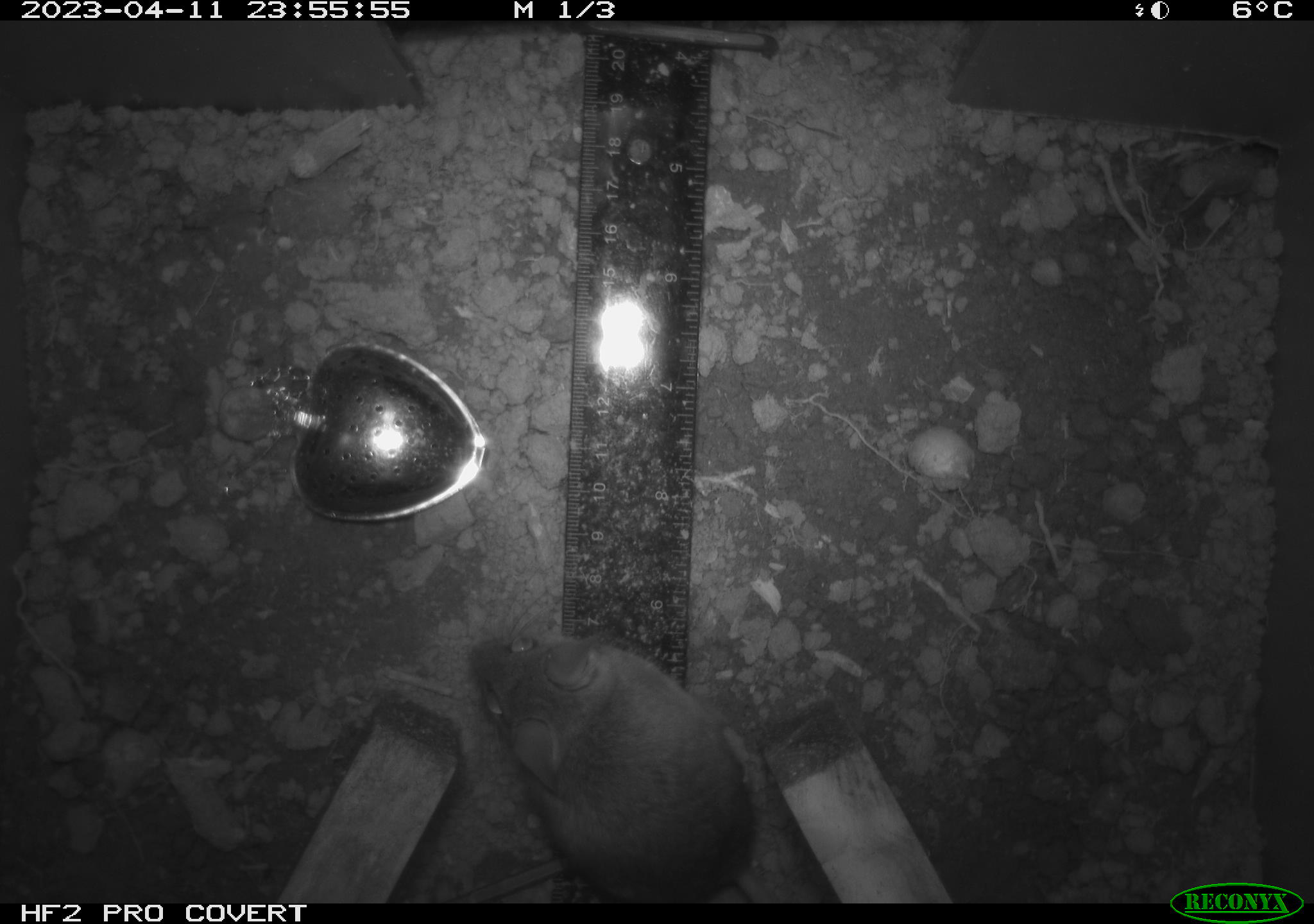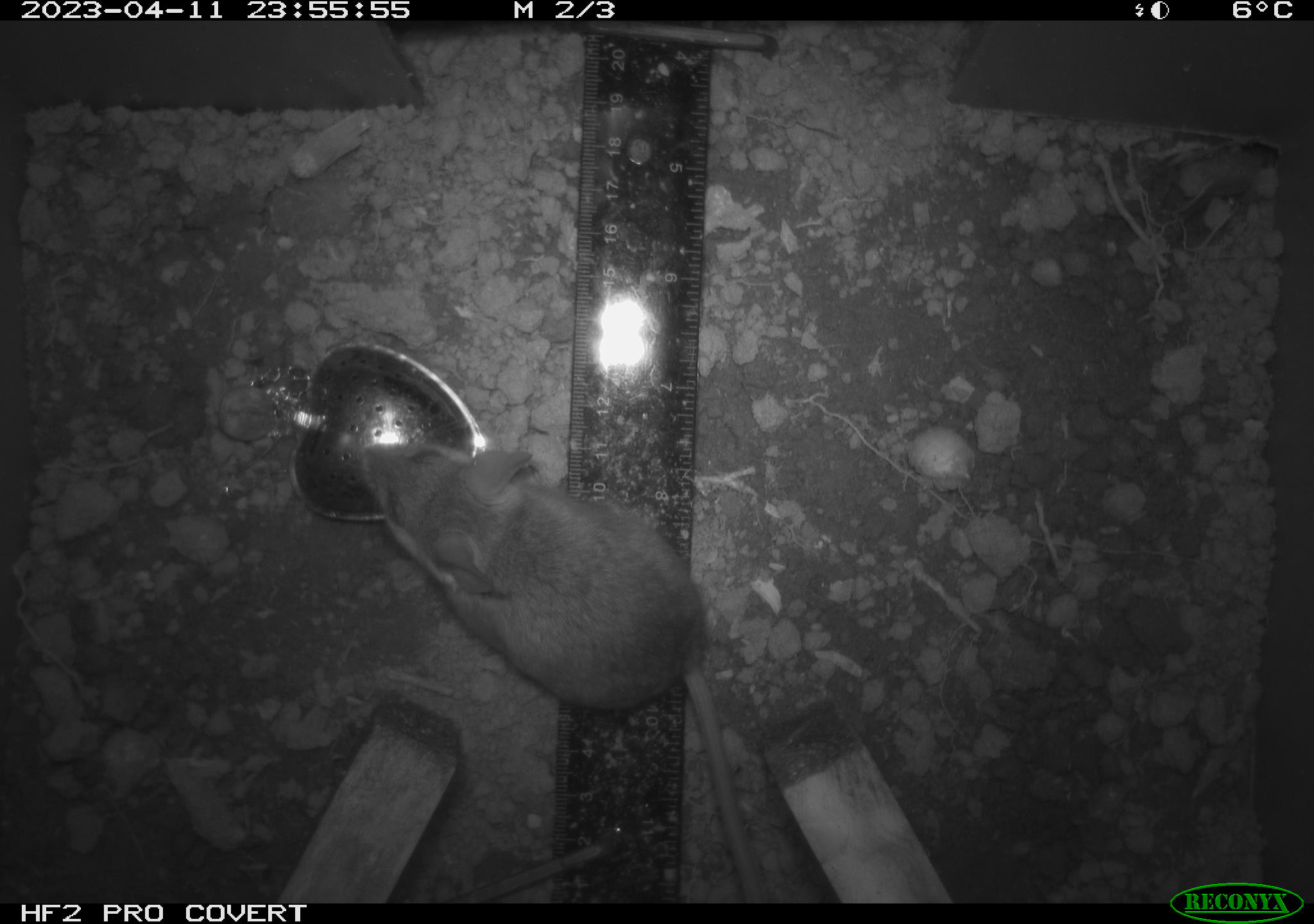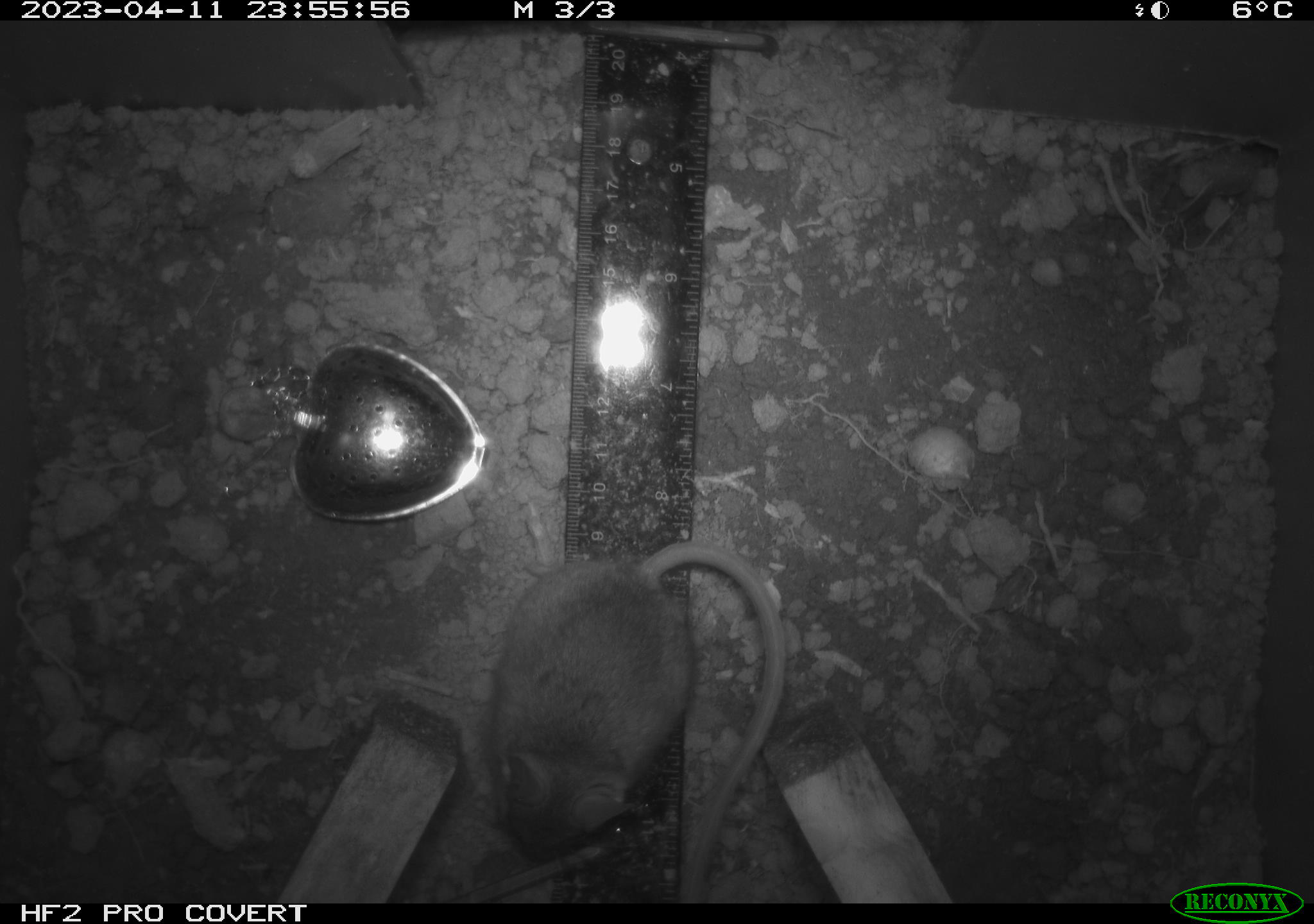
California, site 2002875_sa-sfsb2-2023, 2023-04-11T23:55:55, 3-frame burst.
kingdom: Animalia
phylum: Chordata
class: Mammalia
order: Rodentia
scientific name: Rodentia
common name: mouse species